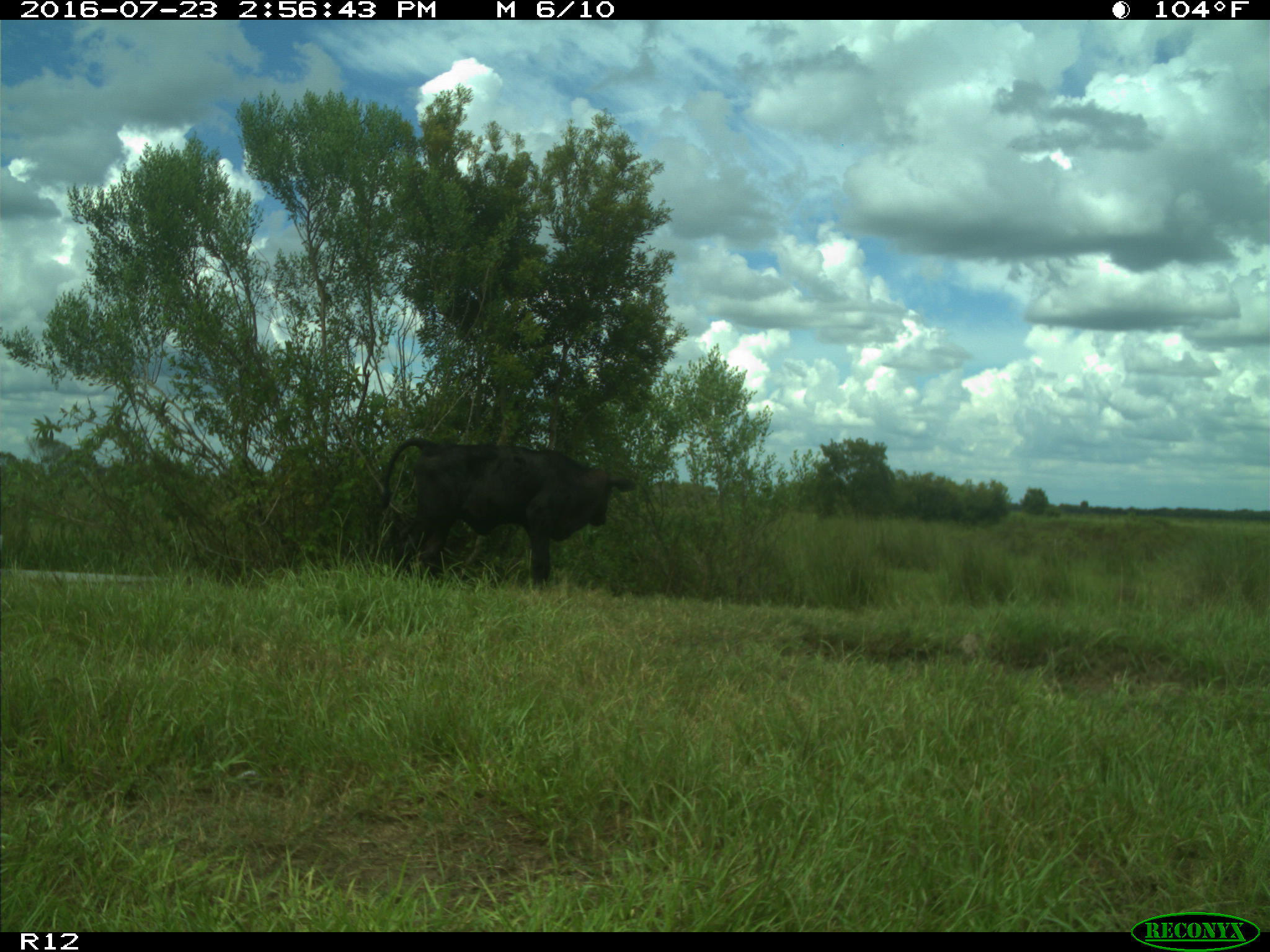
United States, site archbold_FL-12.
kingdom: Animalia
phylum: Chordata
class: Mammalia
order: Artiodactyla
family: Bovidae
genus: Bos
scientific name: Bos taurus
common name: domestic cow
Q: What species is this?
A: Bos taurus (domestic cow).